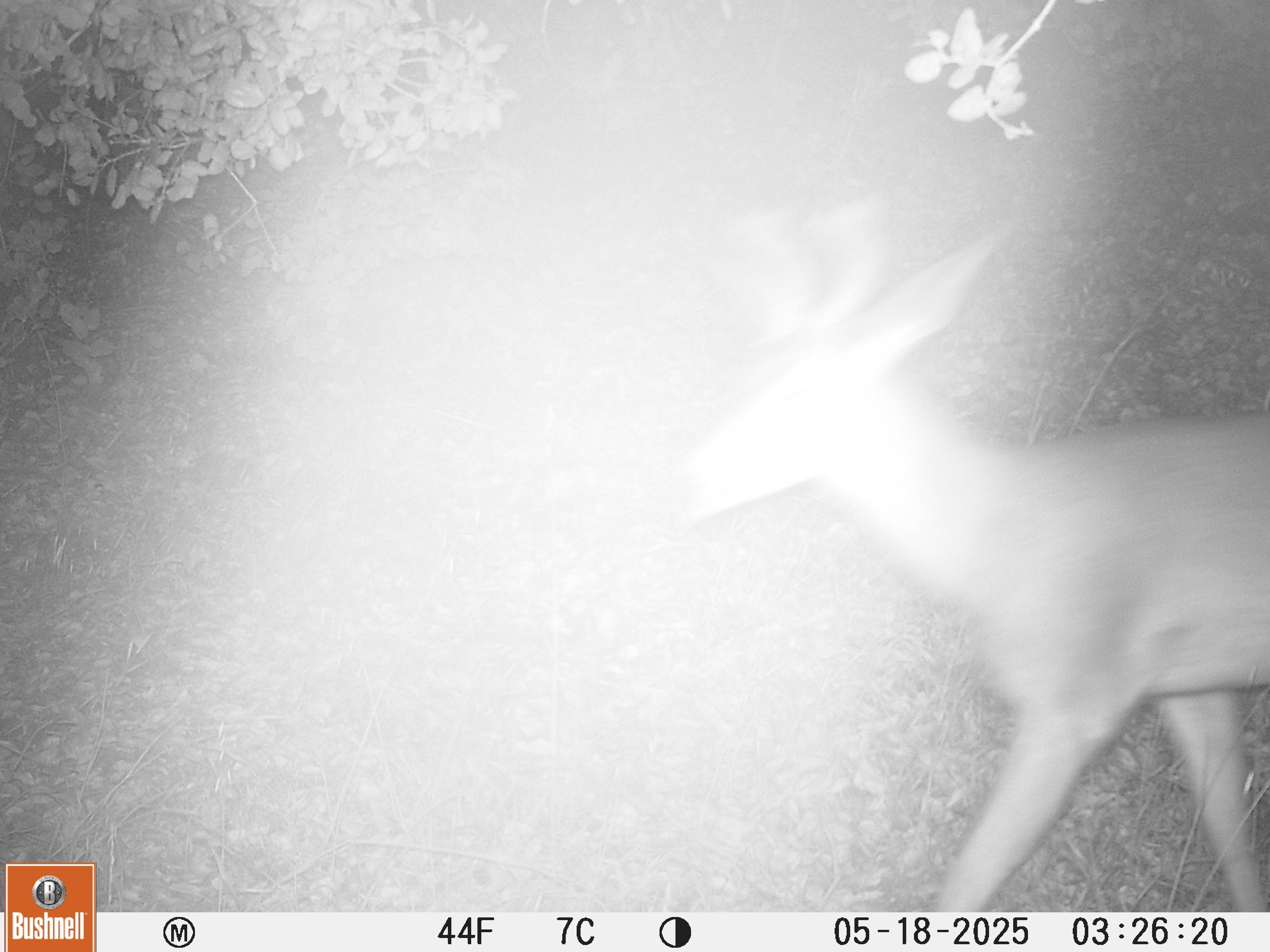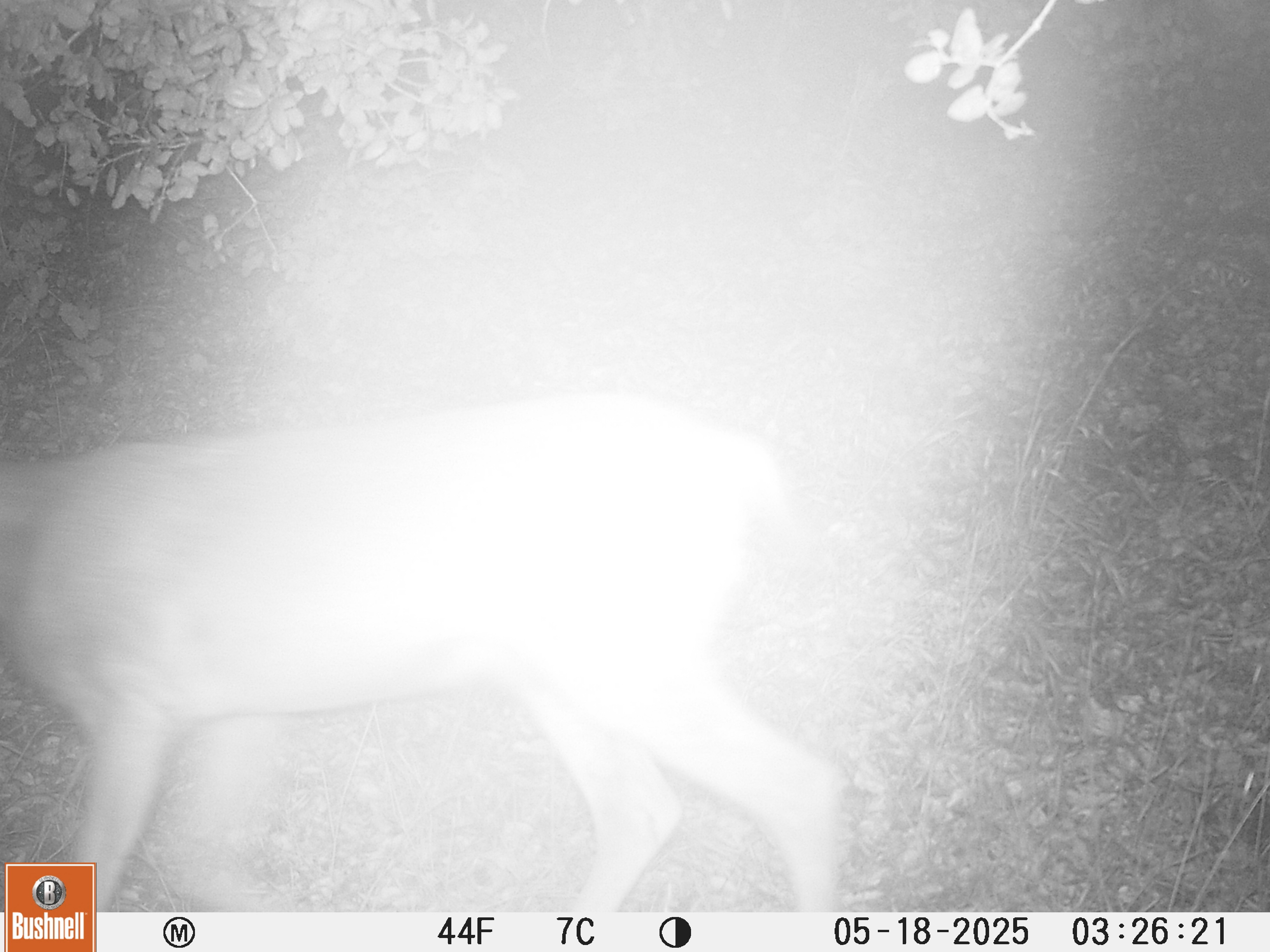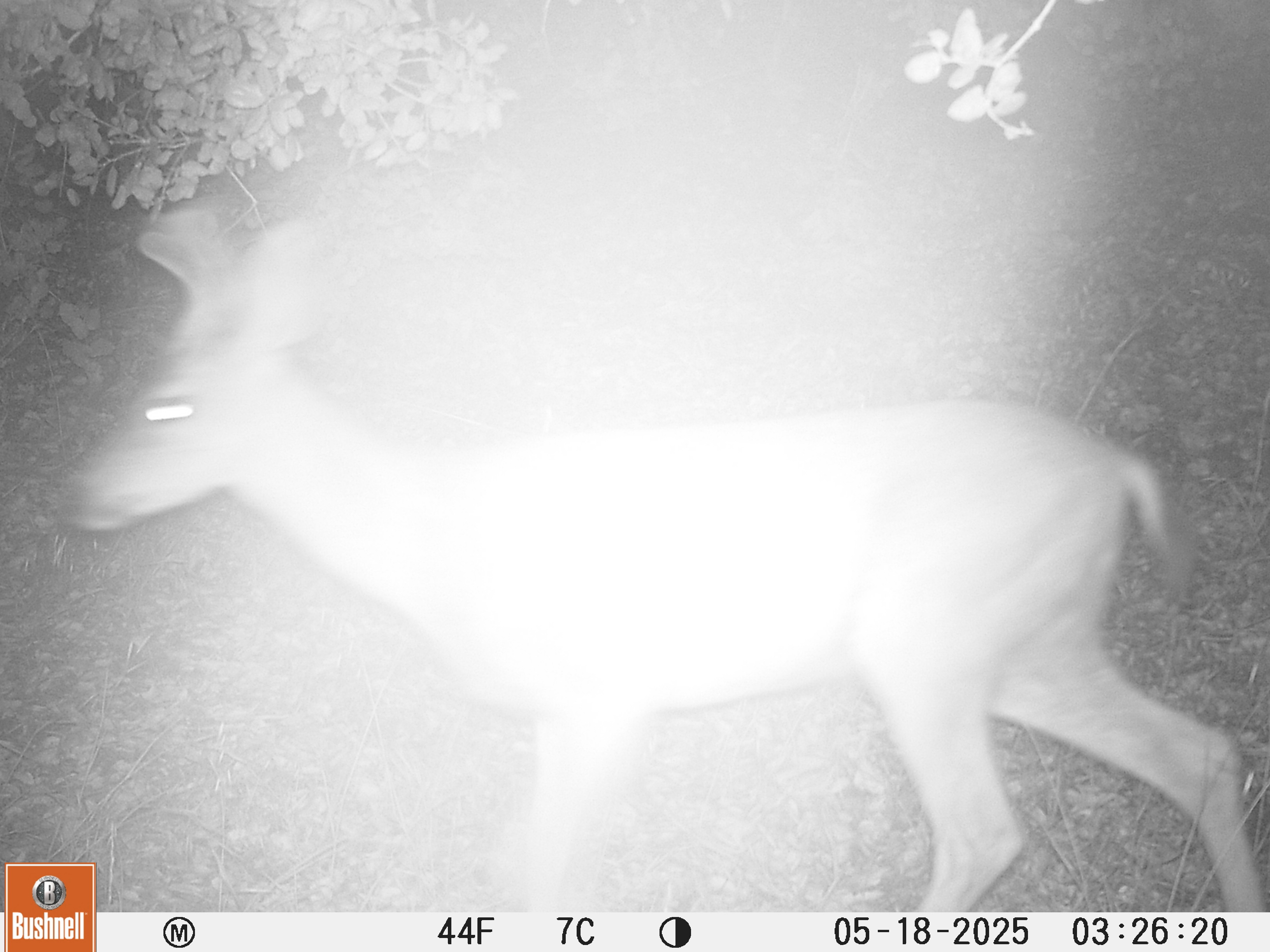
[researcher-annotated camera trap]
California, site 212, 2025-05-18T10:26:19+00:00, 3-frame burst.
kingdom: Animalia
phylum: Chordata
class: Mammalia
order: Artiodactyla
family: Cervidae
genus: Odocoileus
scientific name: Odocoileus hemionus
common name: mule deer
Mule deer (Odocoileus hemionus).